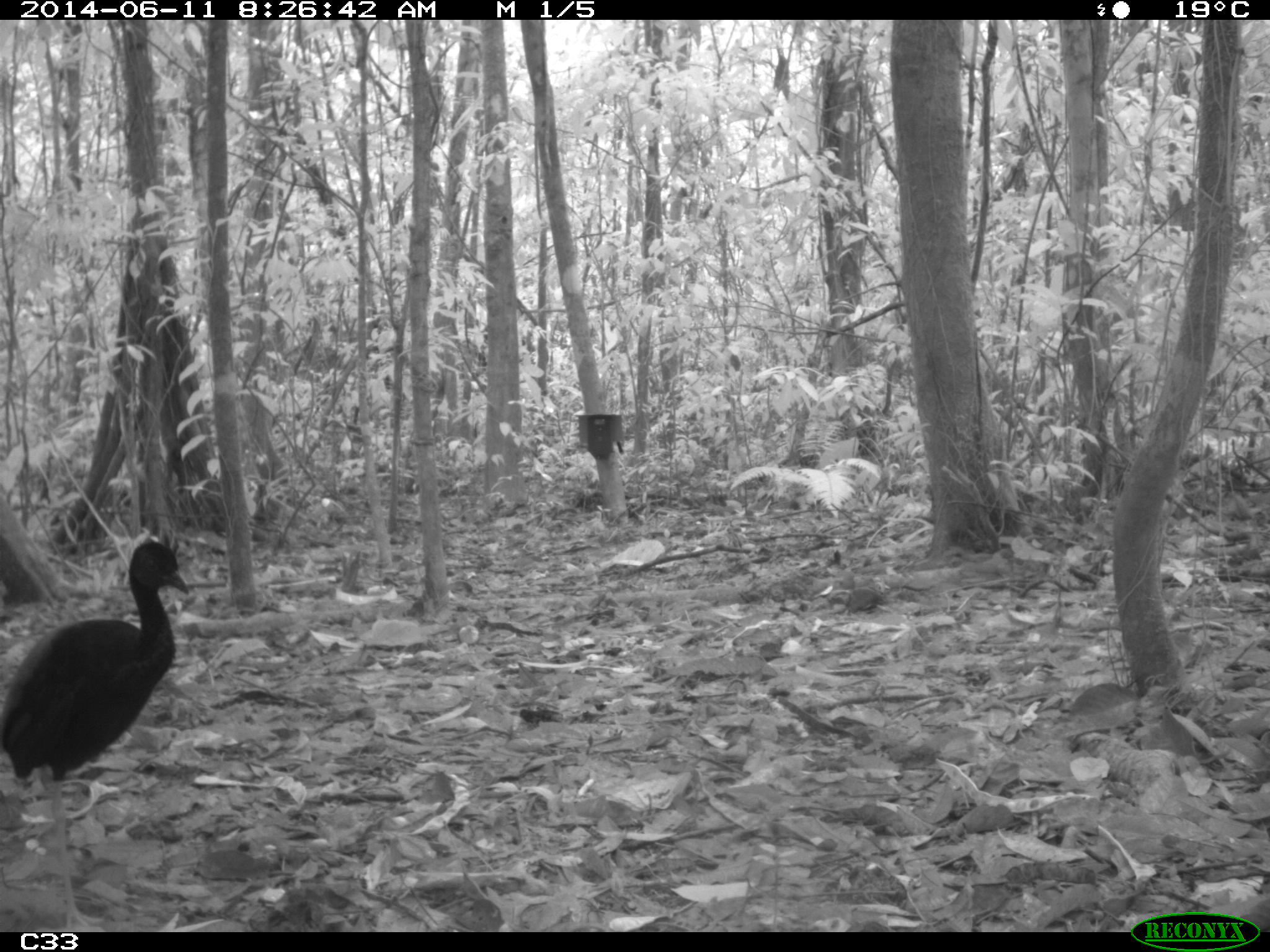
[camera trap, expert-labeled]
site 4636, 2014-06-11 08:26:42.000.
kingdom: Animalia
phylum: Chordata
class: Aves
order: Gruiformes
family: Psophiidae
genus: Psophia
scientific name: Psophia crepitans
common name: gray-winged trumpeter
Psophia crepitans (gray-winged trumpeter), count 3, age adult.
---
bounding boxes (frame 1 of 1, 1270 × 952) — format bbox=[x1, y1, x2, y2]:
psophia crepitans: bbox=[0, 529, 189, 930]